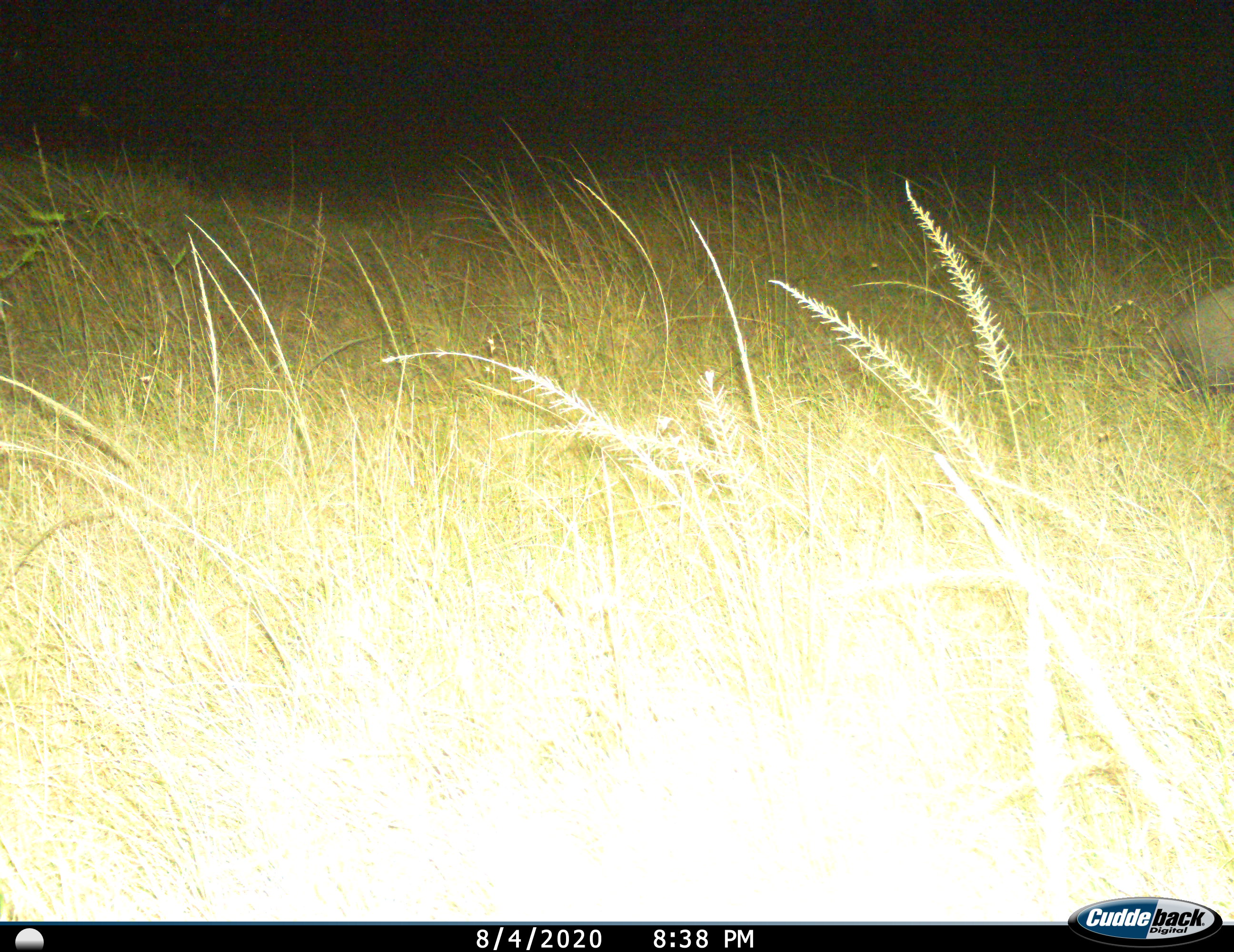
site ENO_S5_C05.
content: unidentified animal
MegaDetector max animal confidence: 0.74